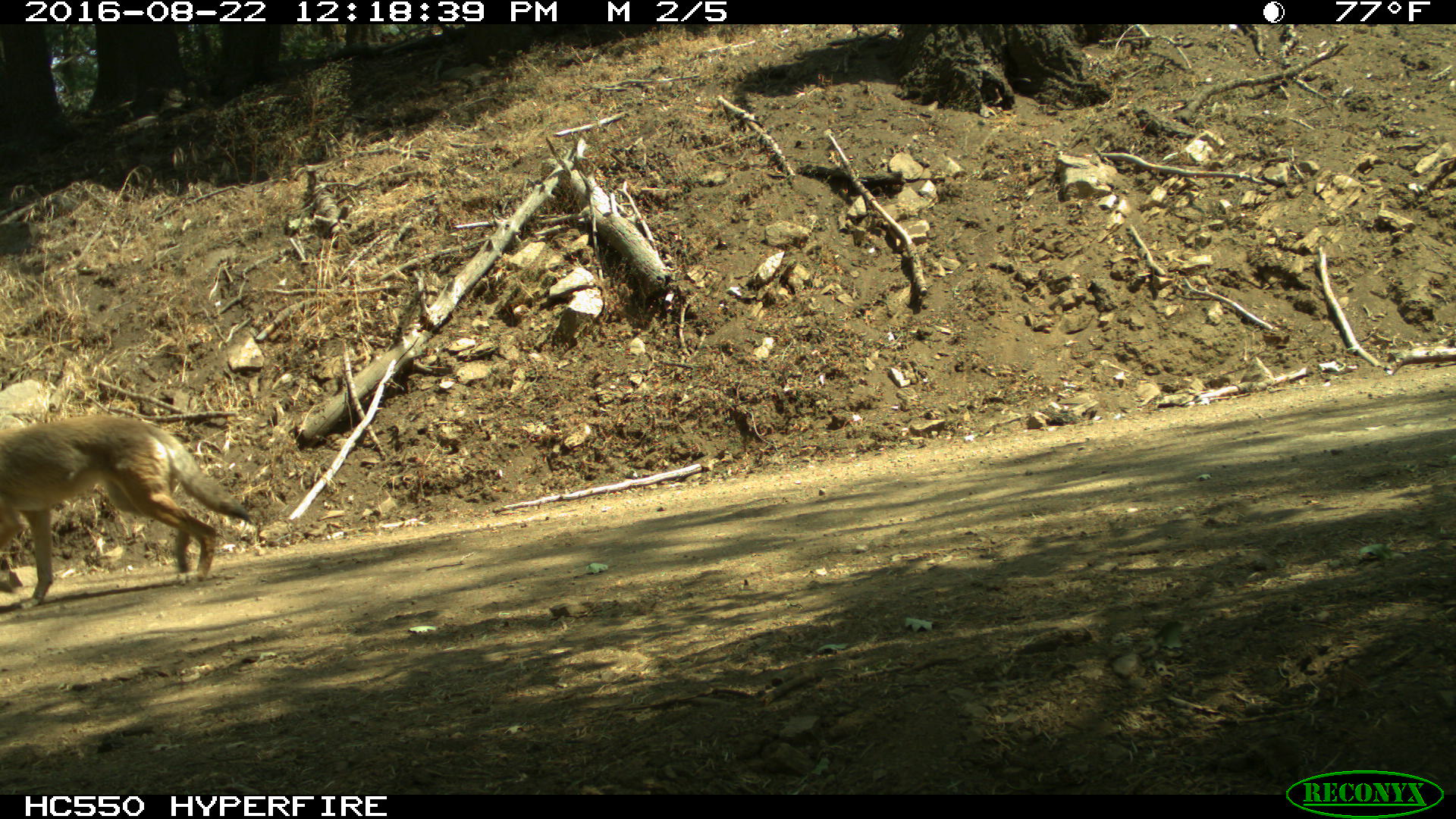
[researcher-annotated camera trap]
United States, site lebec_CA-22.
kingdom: Animalia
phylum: Chordata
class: Mammalia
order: Carnivora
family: Canidae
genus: Canis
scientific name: Canis latrans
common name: coyote